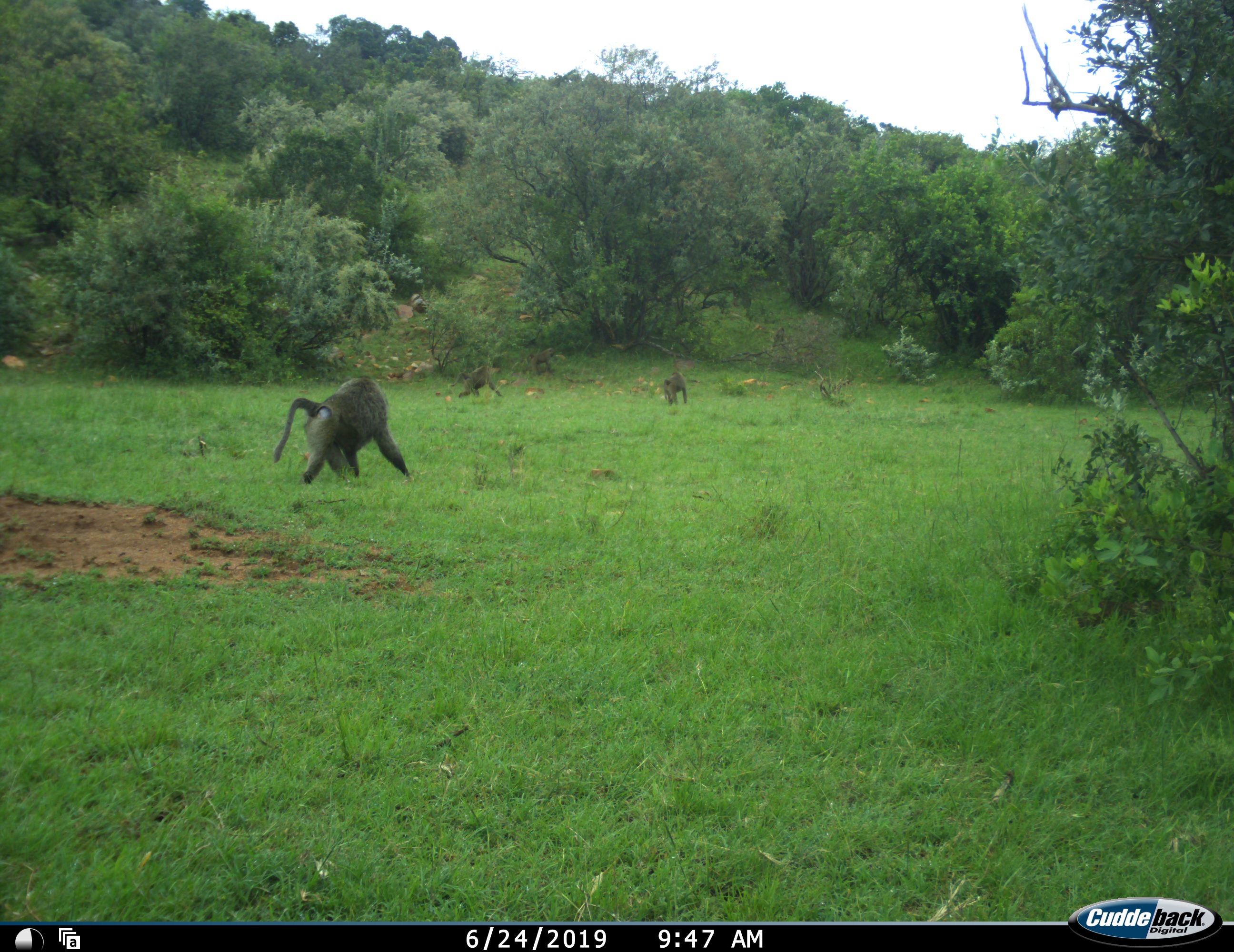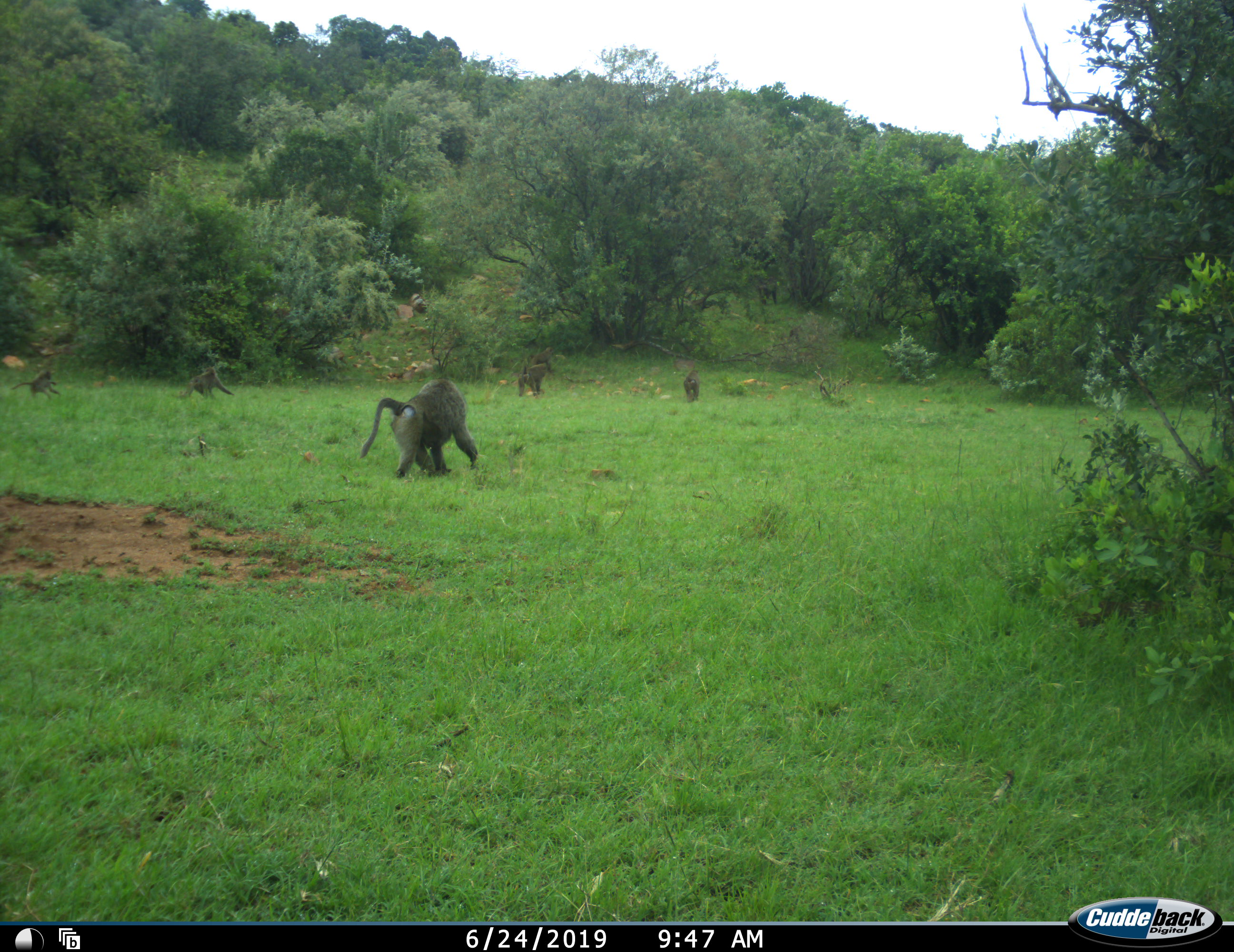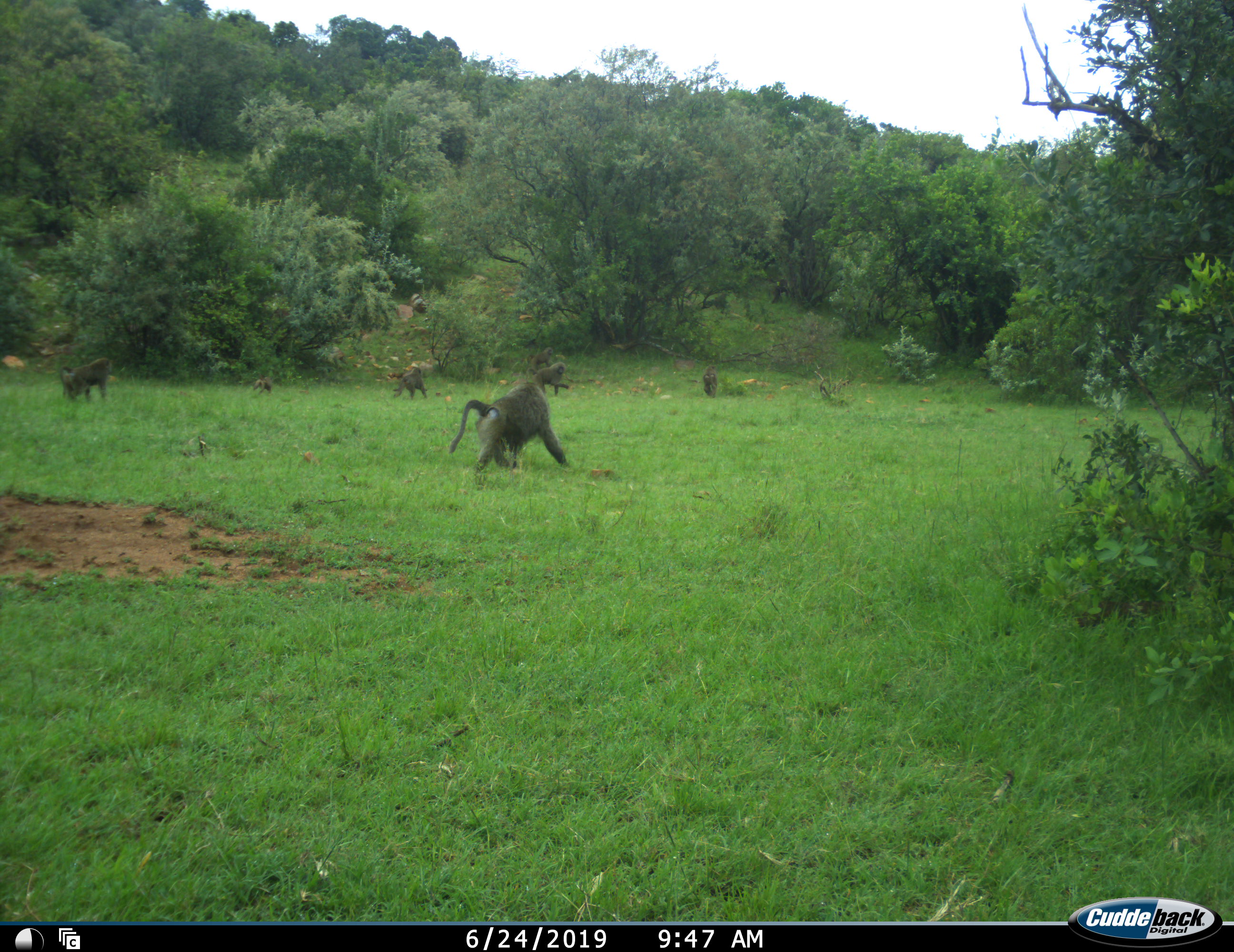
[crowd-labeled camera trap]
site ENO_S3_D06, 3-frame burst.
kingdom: Animalia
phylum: Chordata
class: Mammalia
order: Primates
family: Cercopithecidae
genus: Papio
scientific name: Papio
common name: baboon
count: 9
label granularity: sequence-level